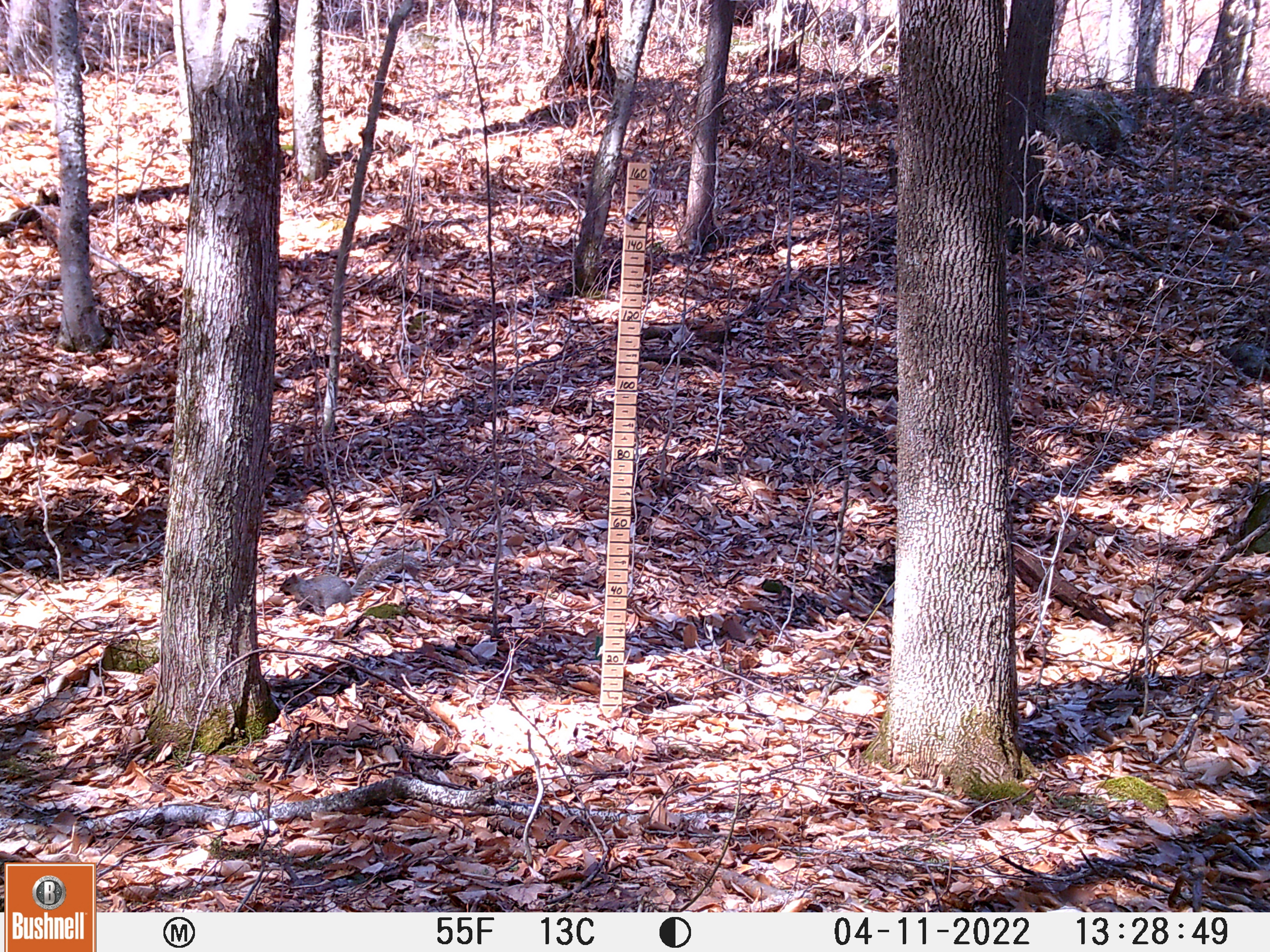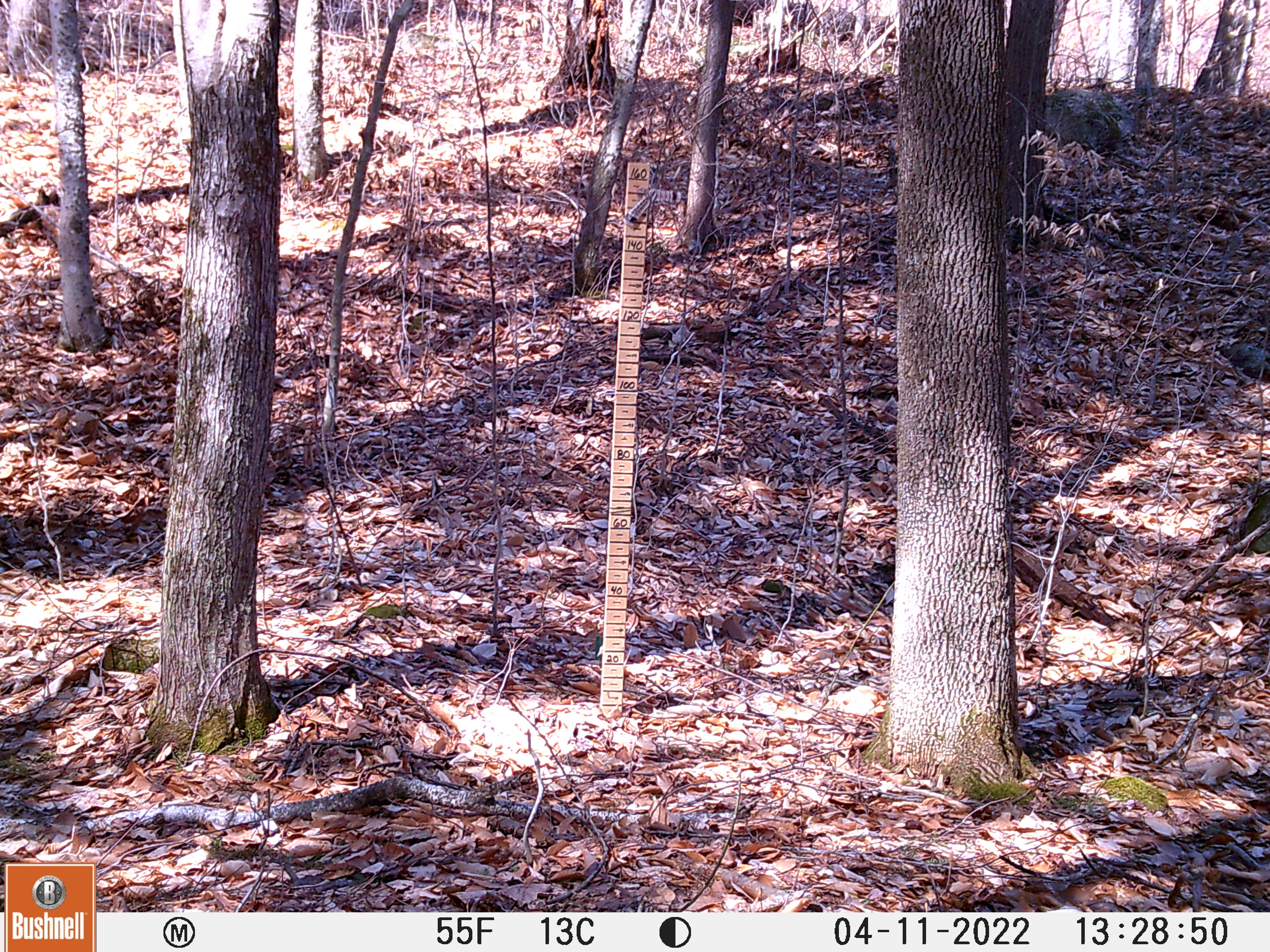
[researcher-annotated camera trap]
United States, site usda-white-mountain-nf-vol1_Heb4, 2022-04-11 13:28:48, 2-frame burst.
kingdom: Animalia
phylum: Chordata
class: Mammalia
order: Rodentia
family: Sciuridae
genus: Sciurus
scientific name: Sciurus carolinensis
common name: gray squirrel